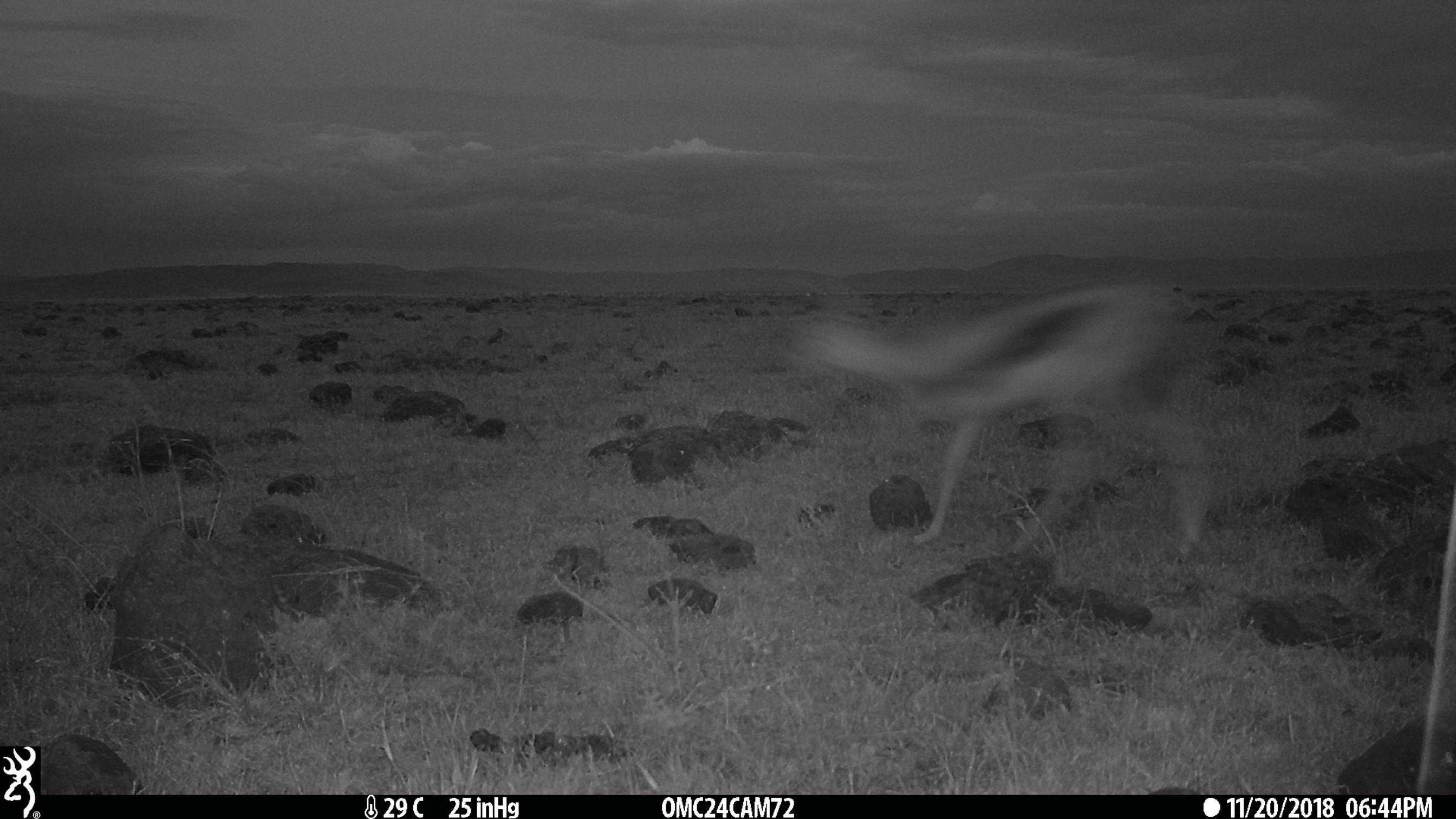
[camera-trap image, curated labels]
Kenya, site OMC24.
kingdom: Animalia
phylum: Chordata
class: Mammalia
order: Artiodactyla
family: Bovidae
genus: Eudorcas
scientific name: Eudorcas thomsonii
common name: thomon's gazelle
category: gazelle thomsons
Gazelle thomsons (thomon's gazelle) (Eudorcas thomsonii).